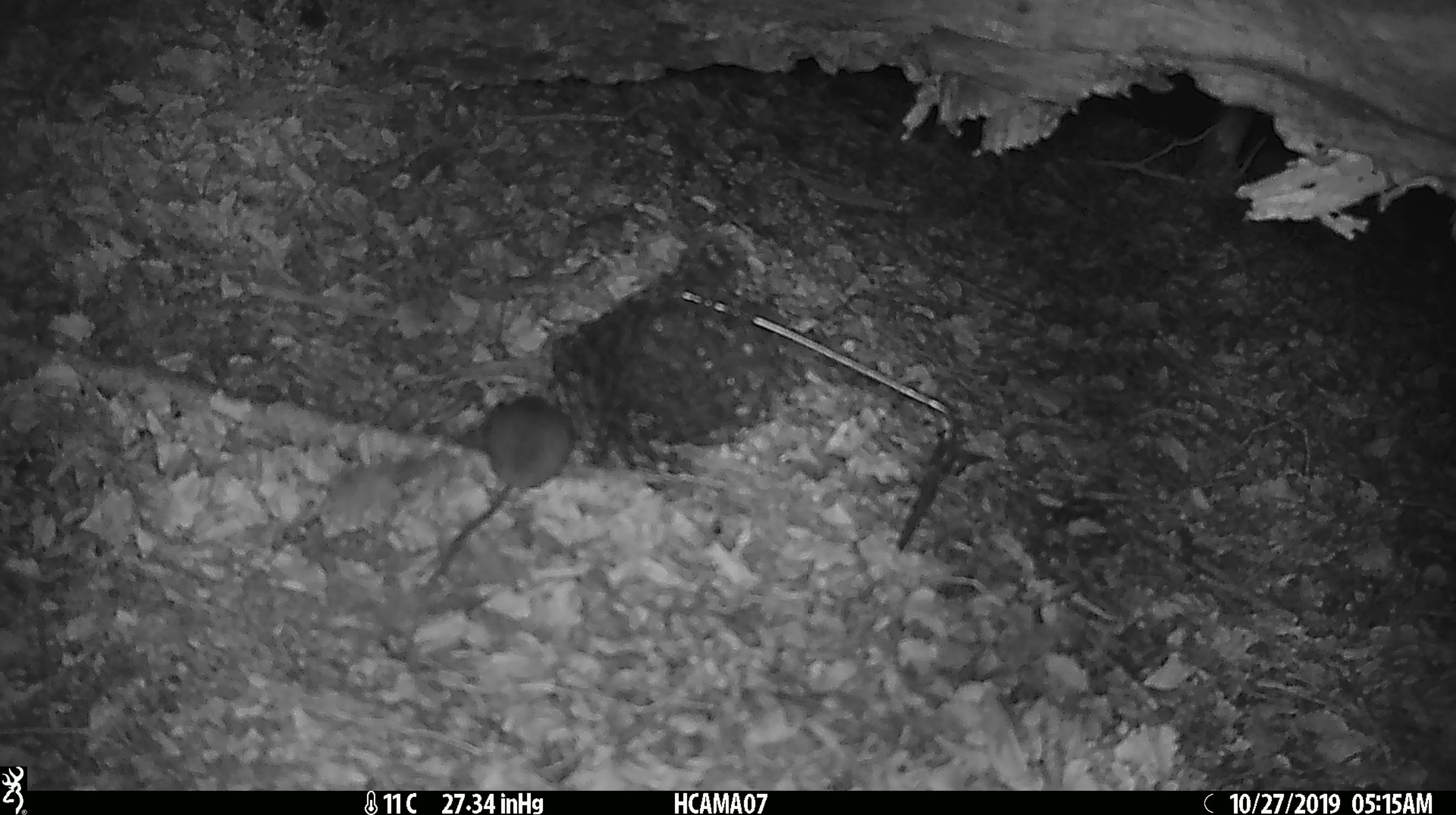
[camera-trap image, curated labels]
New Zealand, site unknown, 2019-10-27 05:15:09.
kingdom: Animalia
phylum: Chordata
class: Mammalia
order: Rodentia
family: Muridae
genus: Mus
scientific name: Mus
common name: mouse